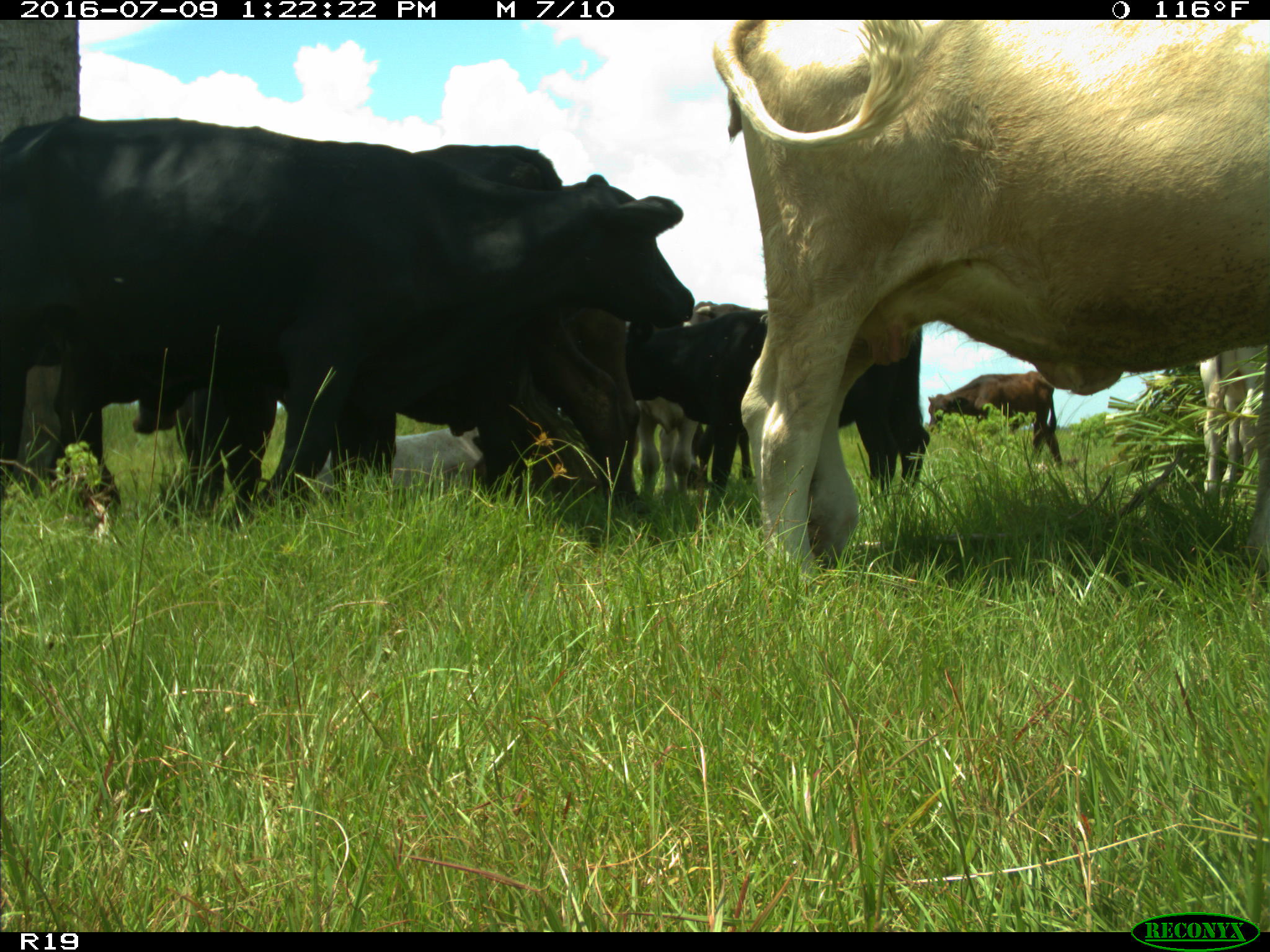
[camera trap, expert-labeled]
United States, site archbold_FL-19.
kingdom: Animalia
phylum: Chordata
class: Mammalia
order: Artiodactyla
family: Bovidae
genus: Bos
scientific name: Bos taurus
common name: domestic cow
Bos taurus (domestic cow).